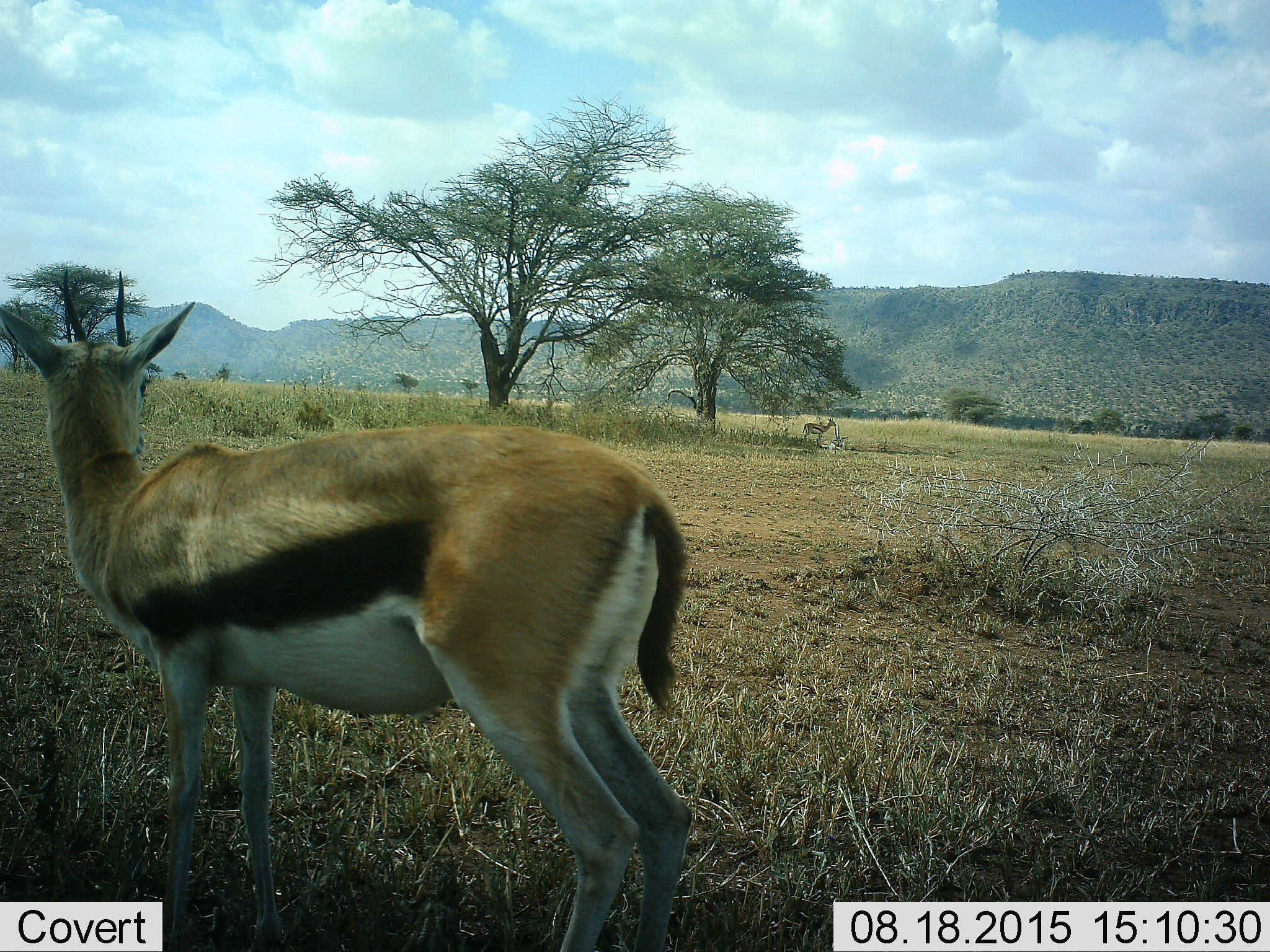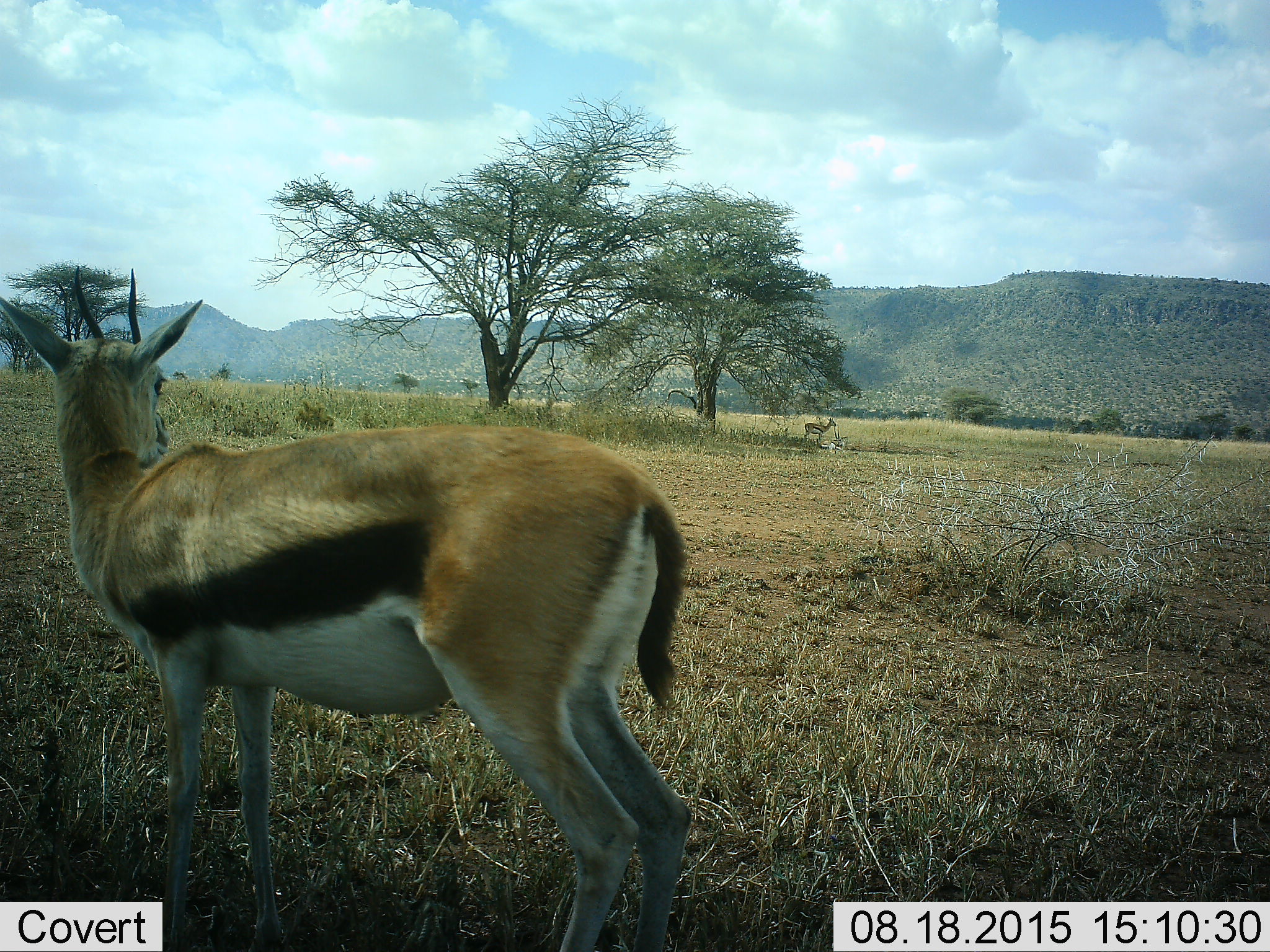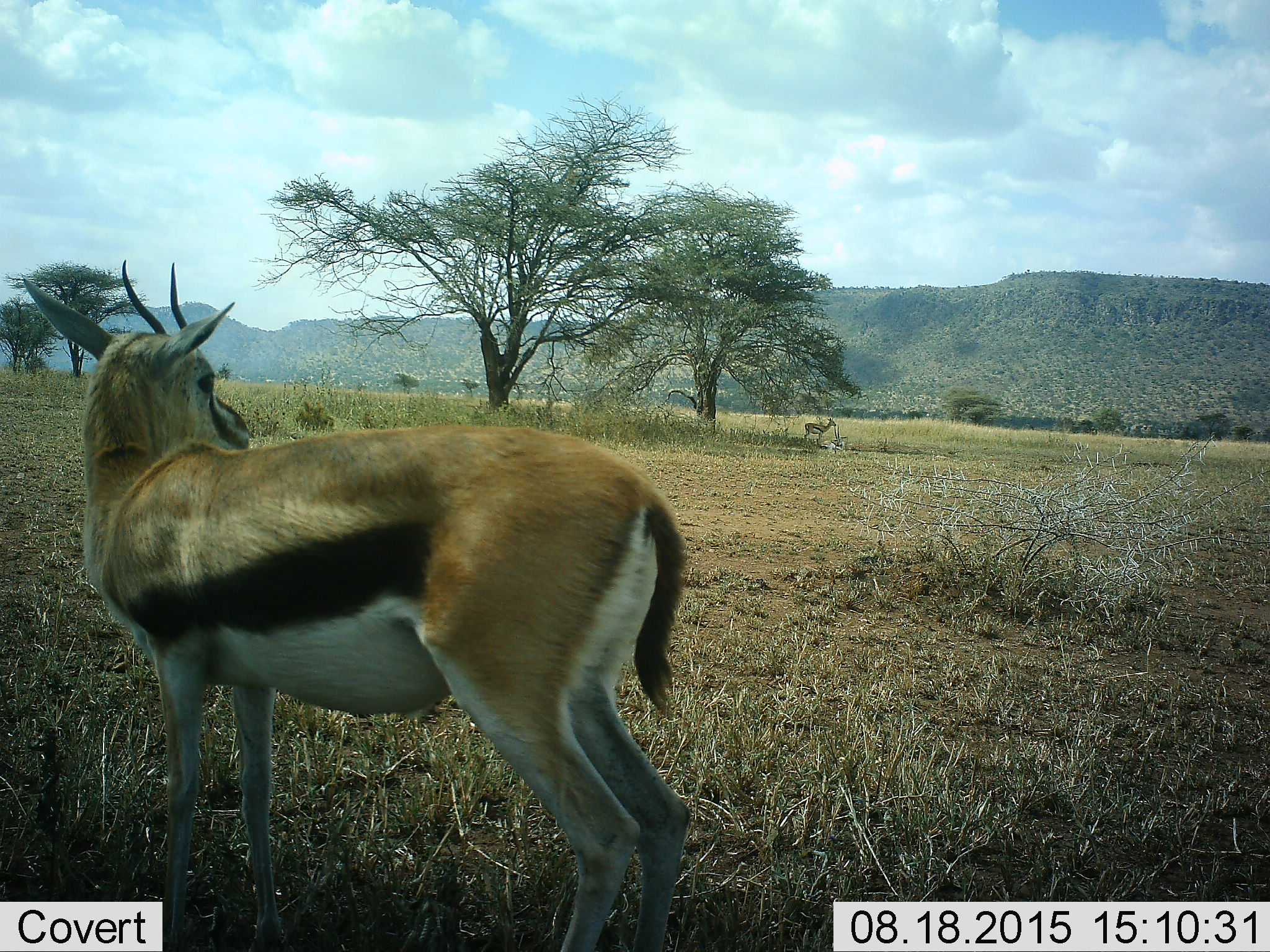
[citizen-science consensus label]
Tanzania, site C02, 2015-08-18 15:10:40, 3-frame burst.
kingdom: Animalia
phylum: Chordata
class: Mammalia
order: Artiodactyla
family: Bovidae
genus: Eudorcas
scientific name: Eudorcas thomsonii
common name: thomson's gazelle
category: gazellethomsons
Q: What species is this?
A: Gazellethomsons (thomson's gazelle) (Eudorcas thomsonii).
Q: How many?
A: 2.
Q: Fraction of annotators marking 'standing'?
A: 100%.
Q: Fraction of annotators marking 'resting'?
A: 17%.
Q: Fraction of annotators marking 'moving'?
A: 0%.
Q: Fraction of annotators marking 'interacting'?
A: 0%.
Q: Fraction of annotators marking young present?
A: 6%.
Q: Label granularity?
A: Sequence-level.